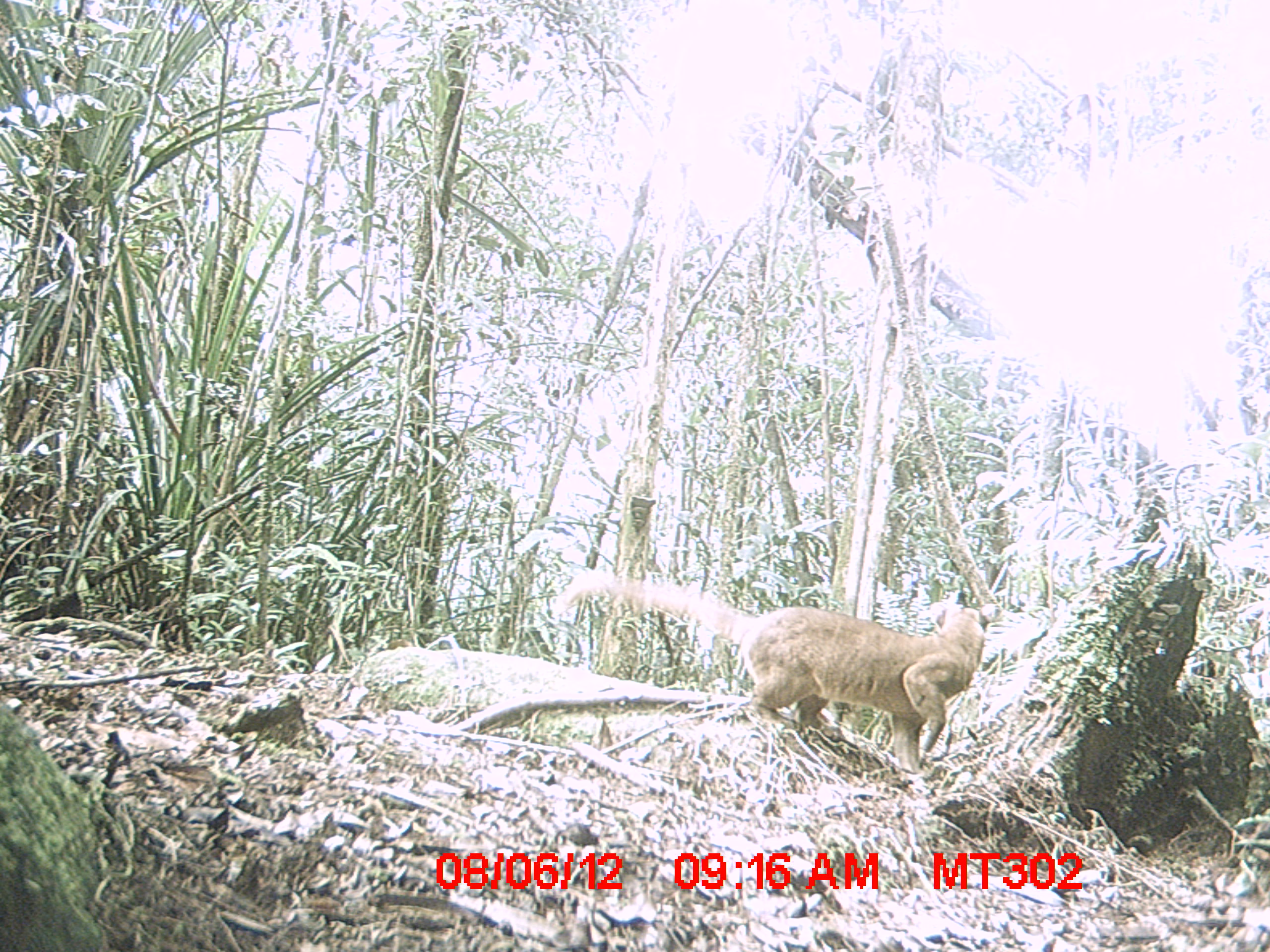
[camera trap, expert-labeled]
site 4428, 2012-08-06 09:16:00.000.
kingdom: Animalia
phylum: Chordata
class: Mammalia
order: Carnivora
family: Eupleridae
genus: Cryptoprocta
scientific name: Cryptoprocta ferox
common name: fossa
Cryptoprocta ferox (fossa), count 1.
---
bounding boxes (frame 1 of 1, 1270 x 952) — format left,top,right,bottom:
cryptoprocta ferox: 552,569,995,771